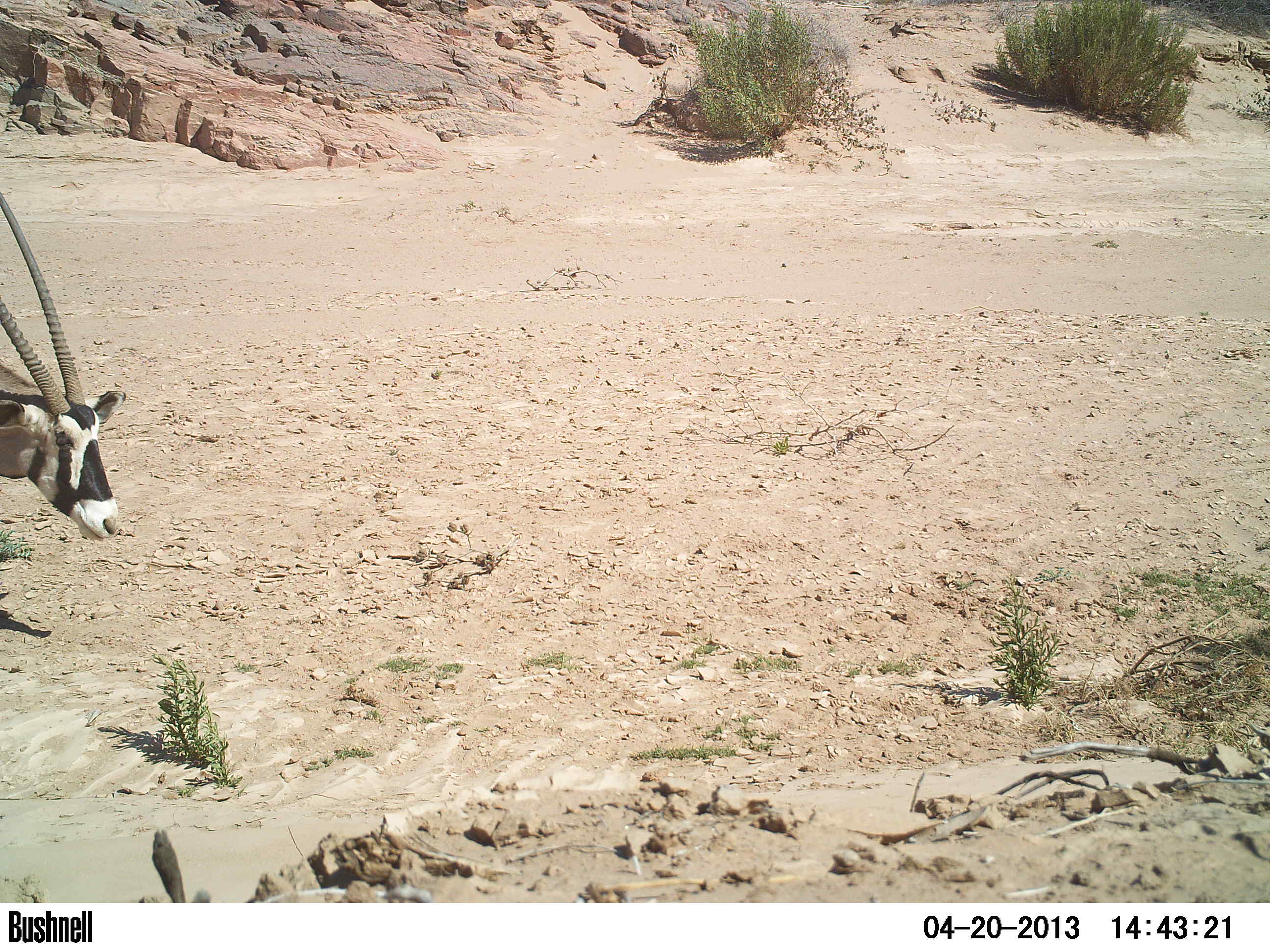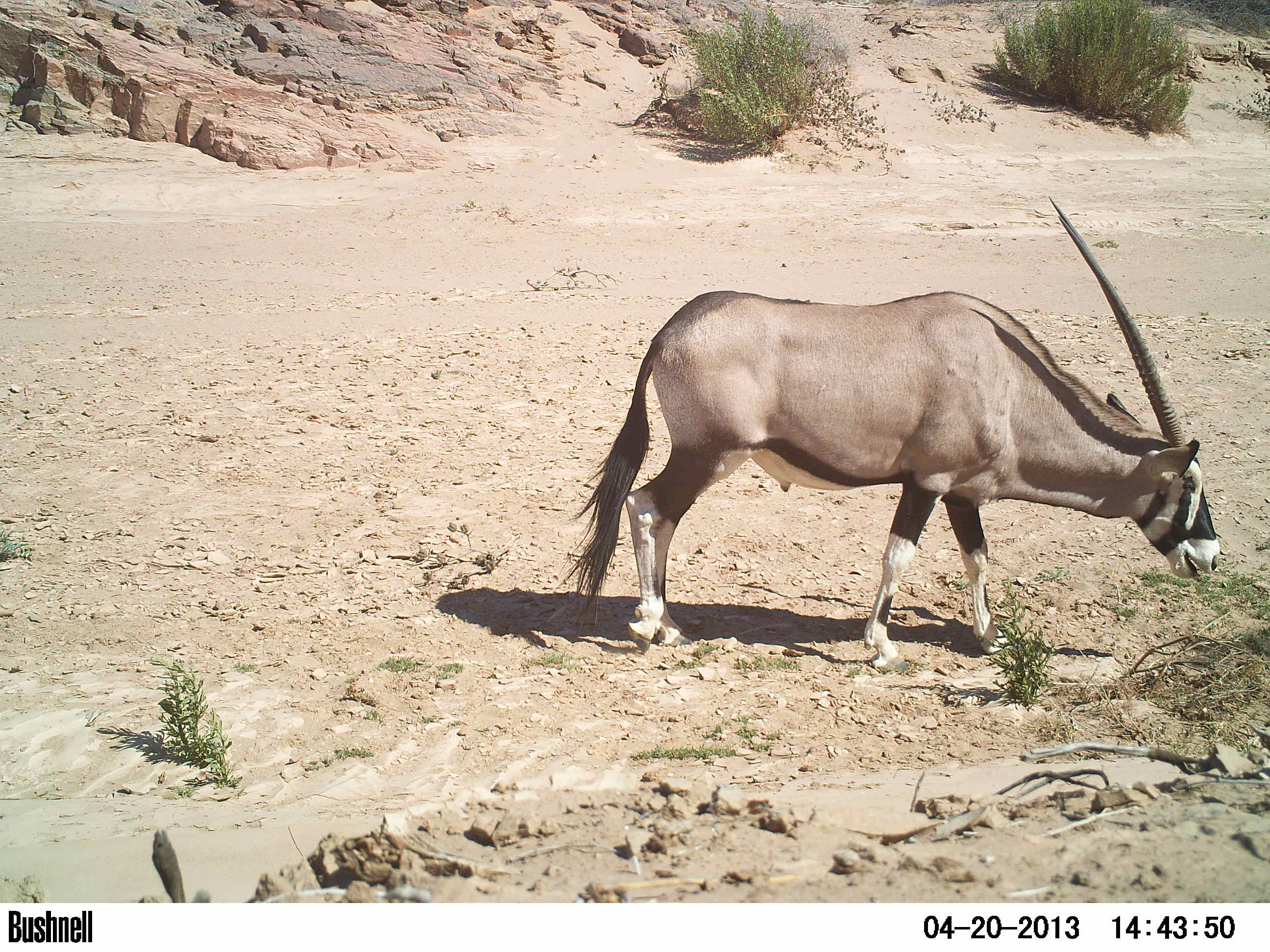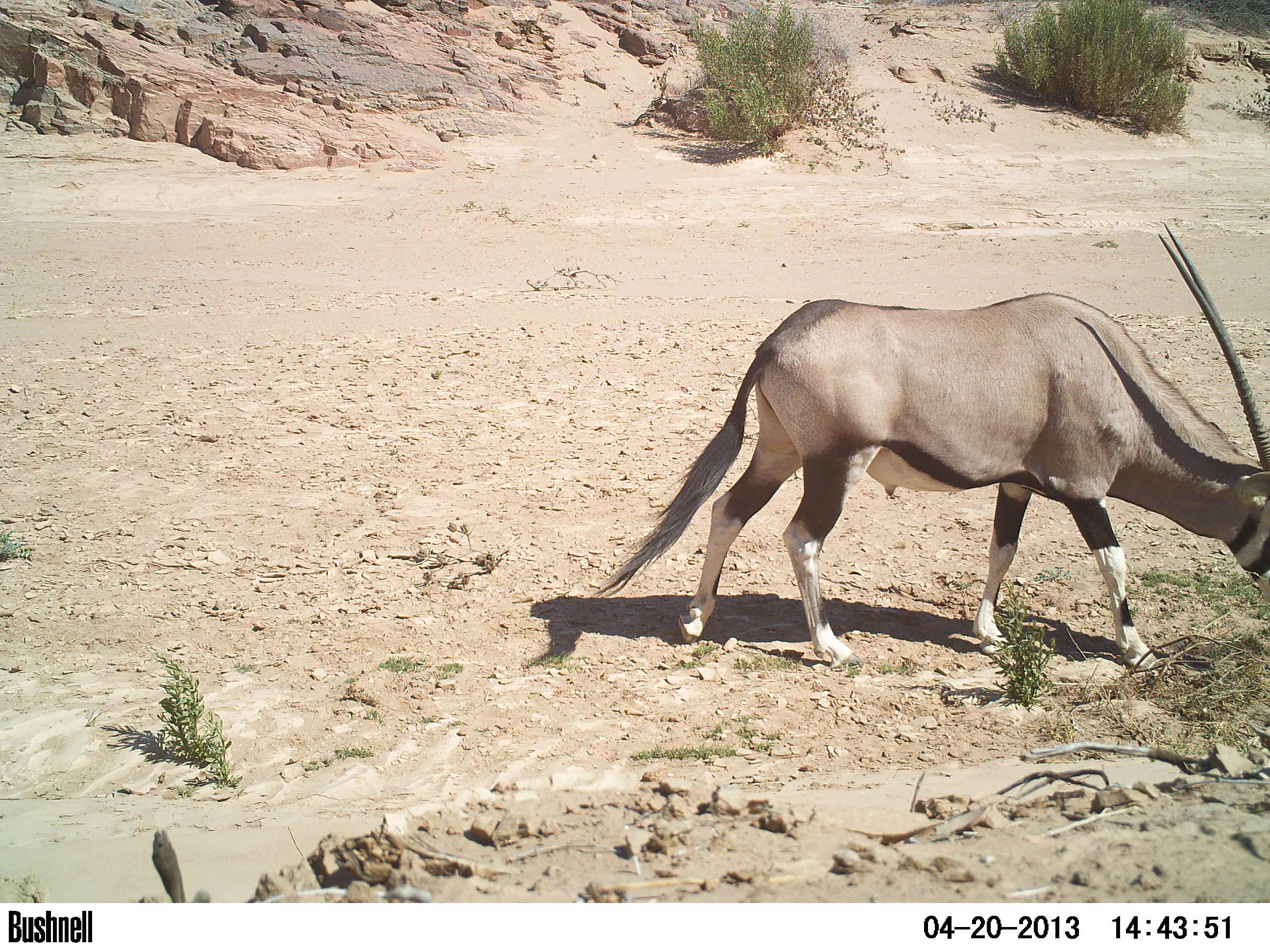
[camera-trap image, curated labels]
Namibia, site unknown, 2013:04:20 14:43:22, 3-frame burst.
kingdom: Animalia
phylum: Chordata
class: Mammalia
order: Artiodactyla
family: Bovidae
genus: Oryx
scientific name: Oryx gazella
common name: gemsbok